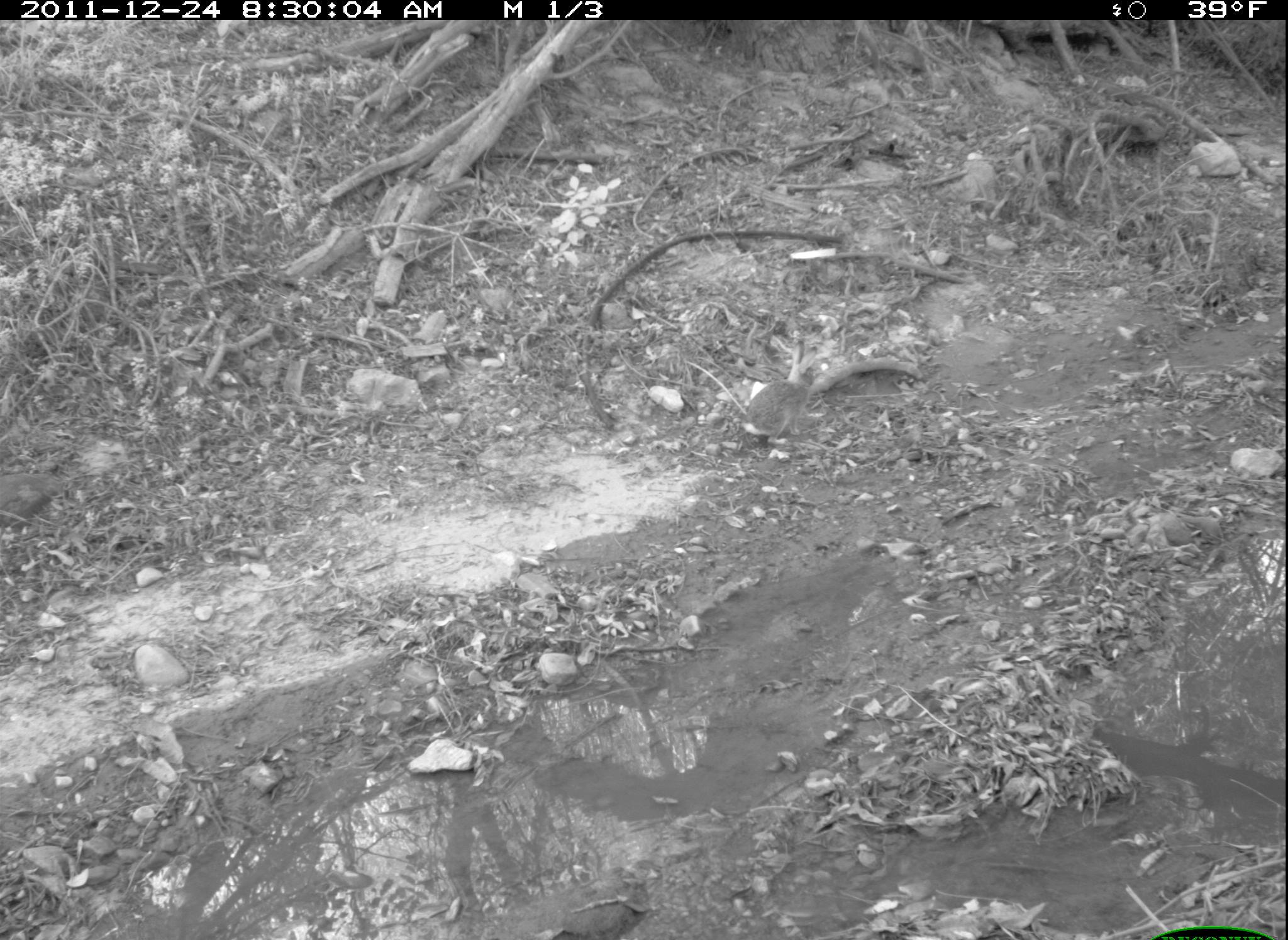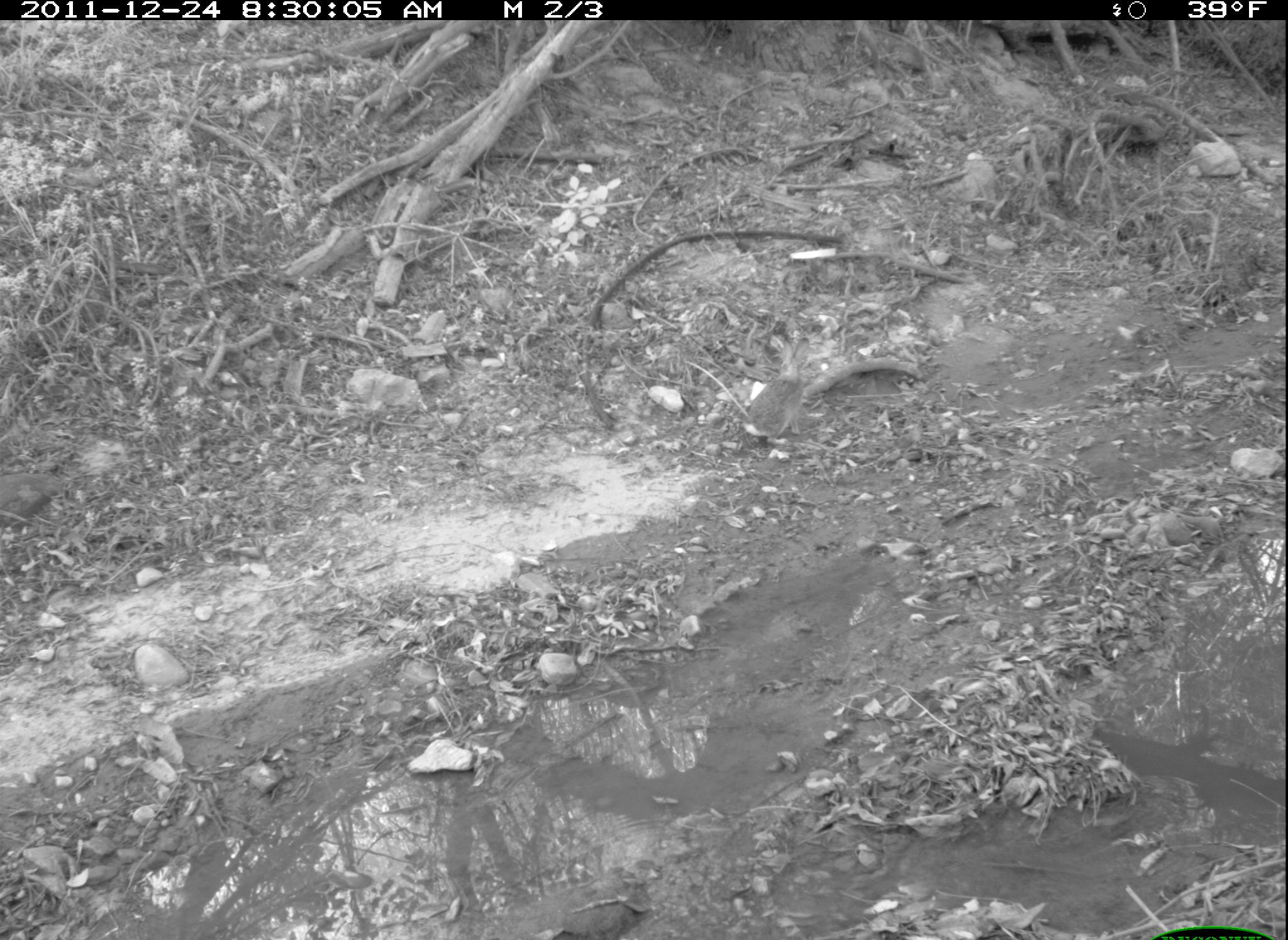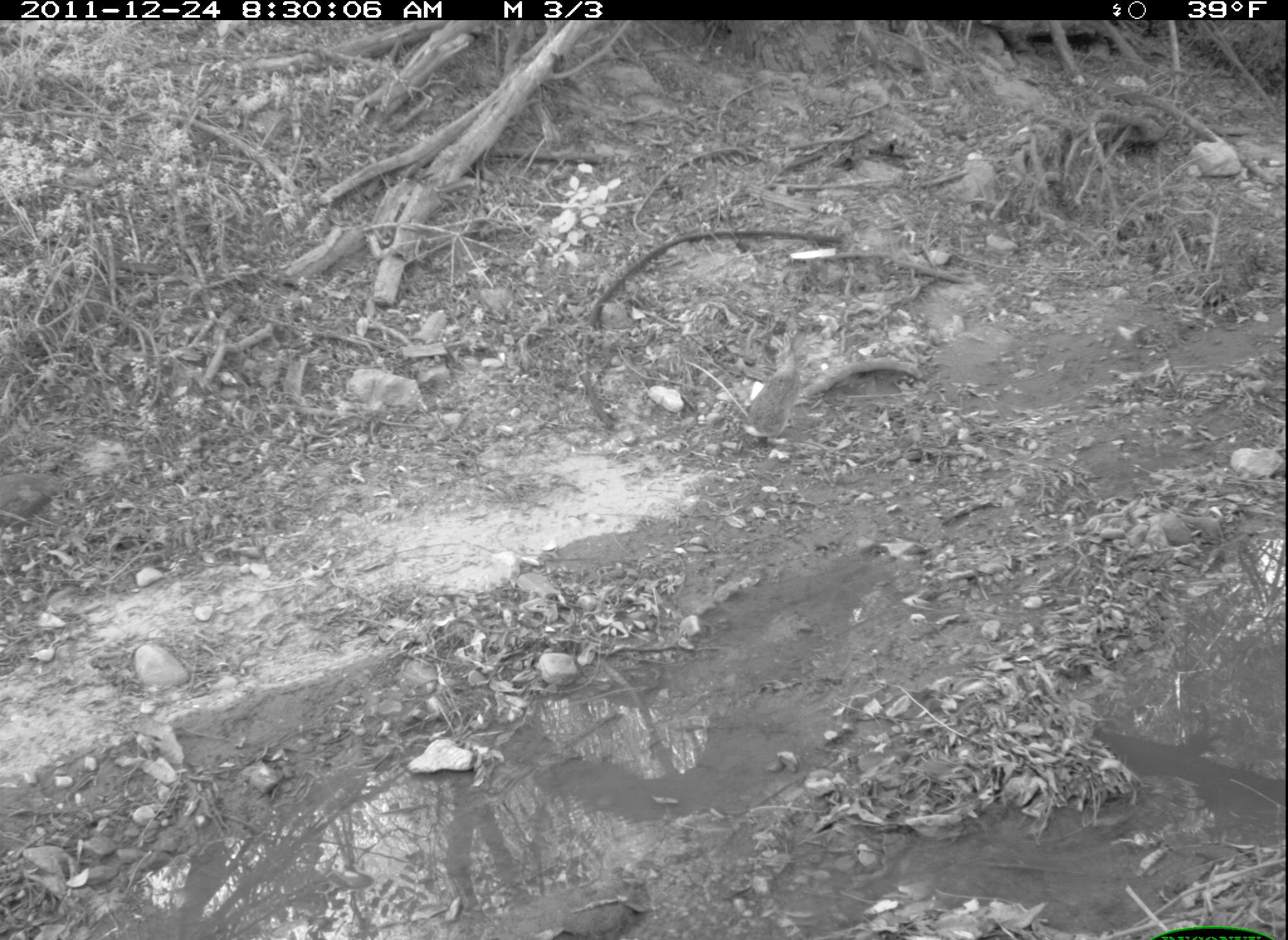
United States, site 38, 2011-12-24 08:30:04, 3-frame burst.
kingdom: Animalia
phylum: Chordata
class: Mammalia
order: Lagomorpha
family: Leporidae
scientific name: Leporidae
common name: rabbits and hares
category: rabbit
Rabbit (rabbits and hares) (Leporidae).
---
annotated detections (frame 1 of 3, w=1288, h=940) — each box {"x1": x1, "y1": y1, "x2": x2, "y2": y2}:
rabbit: {"x1": 735, "y1": 345, "x2": 824, "y2": 453}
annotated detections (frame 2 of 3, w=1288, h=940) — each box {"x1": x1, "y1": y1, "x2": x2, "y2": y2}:
rabbit: {"x1": 741, "y1": 331, "x2": 816, "y2": 451}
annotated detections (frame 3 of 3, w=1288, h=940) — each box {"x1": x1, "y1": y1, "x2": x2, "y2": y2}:
rabbit: {"x1": 731, "y1": 325, "x2": 821, "y2": 451}